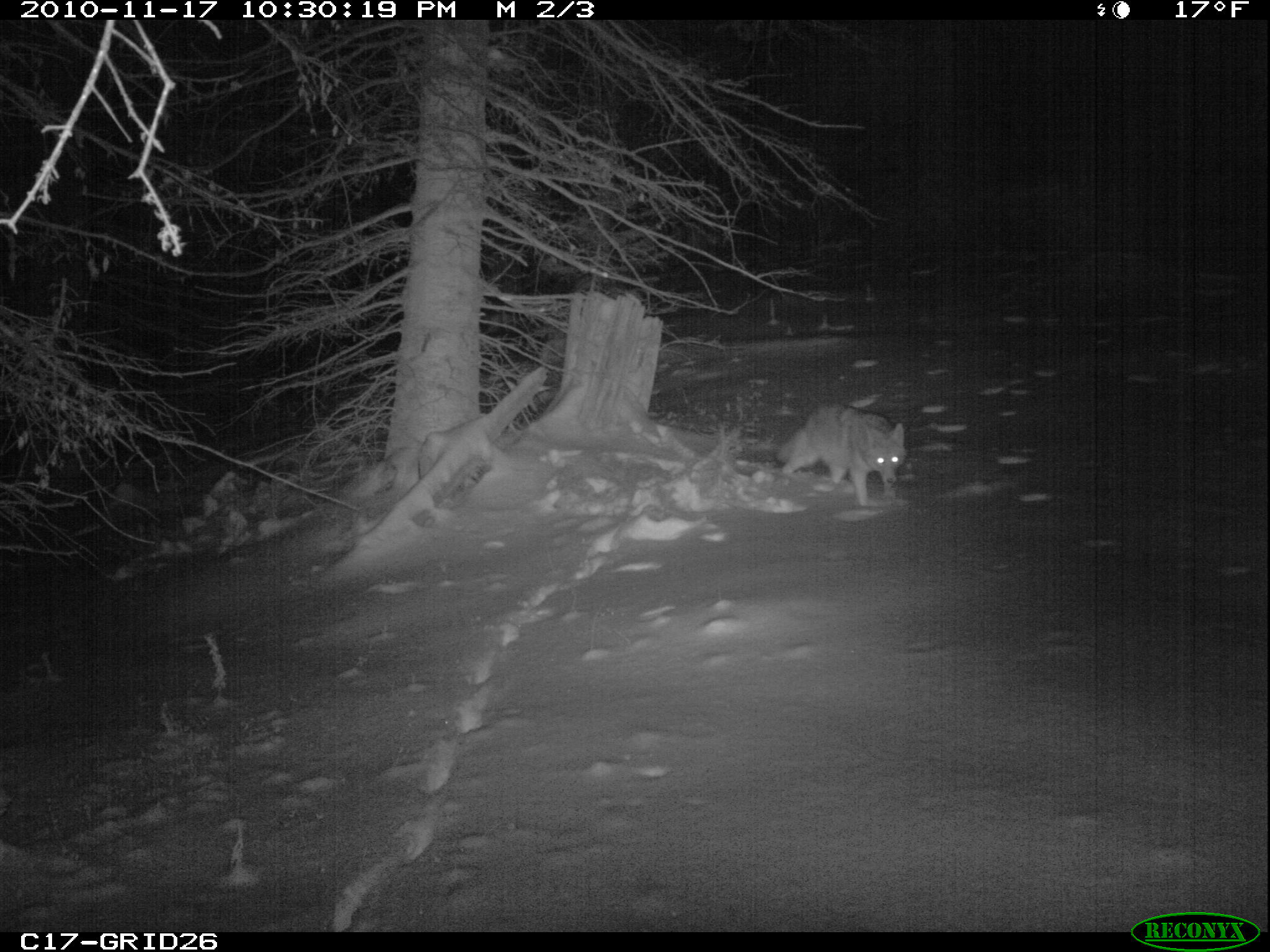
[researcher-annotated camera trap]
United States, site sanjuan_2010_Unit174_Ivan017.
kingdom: Animalia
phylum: Chordata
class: Mammalia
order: Carnivora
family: Canidae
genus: Canis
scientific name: Canis latrans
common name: coyote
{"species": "Canis latrans (coyote)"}